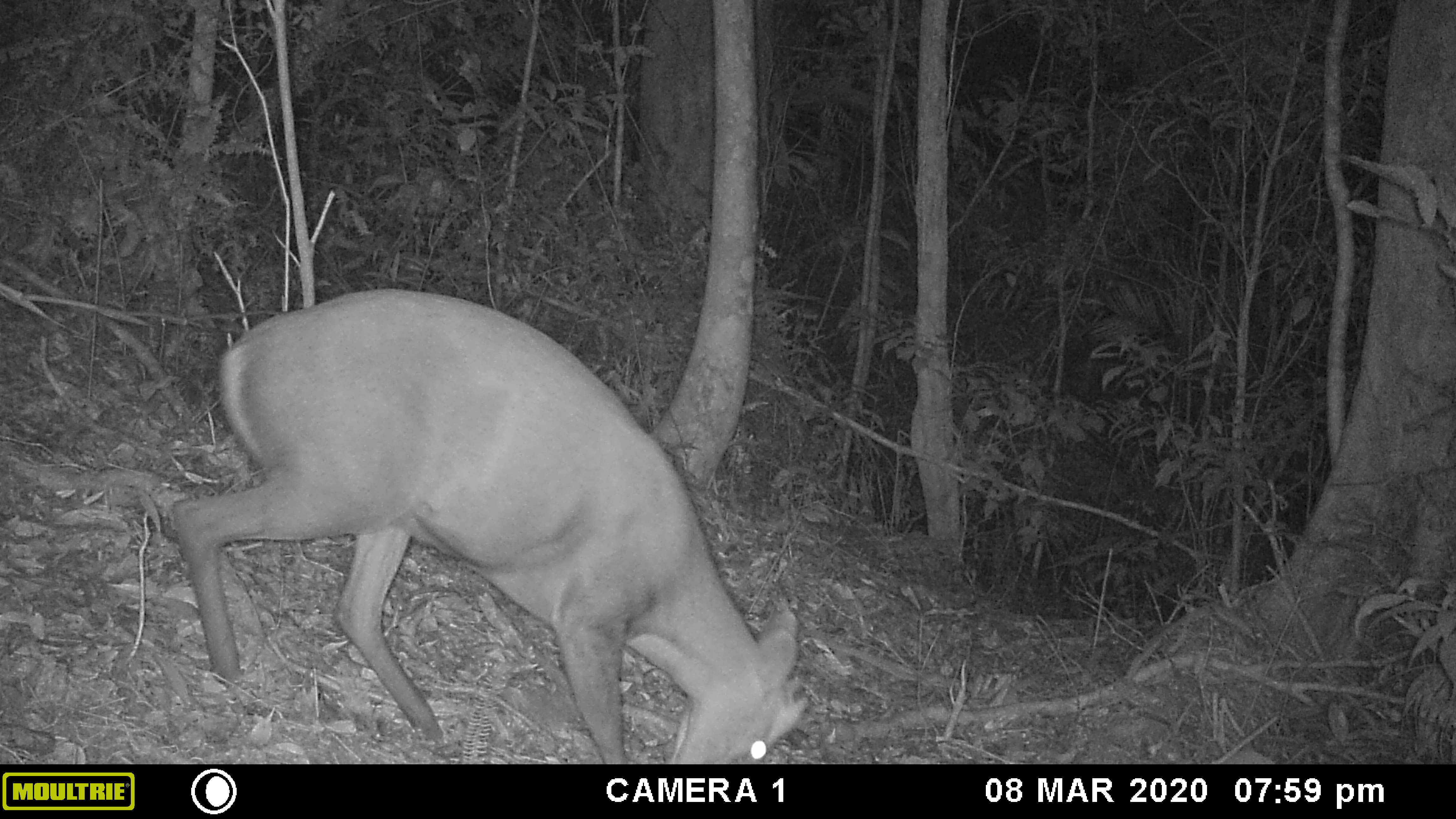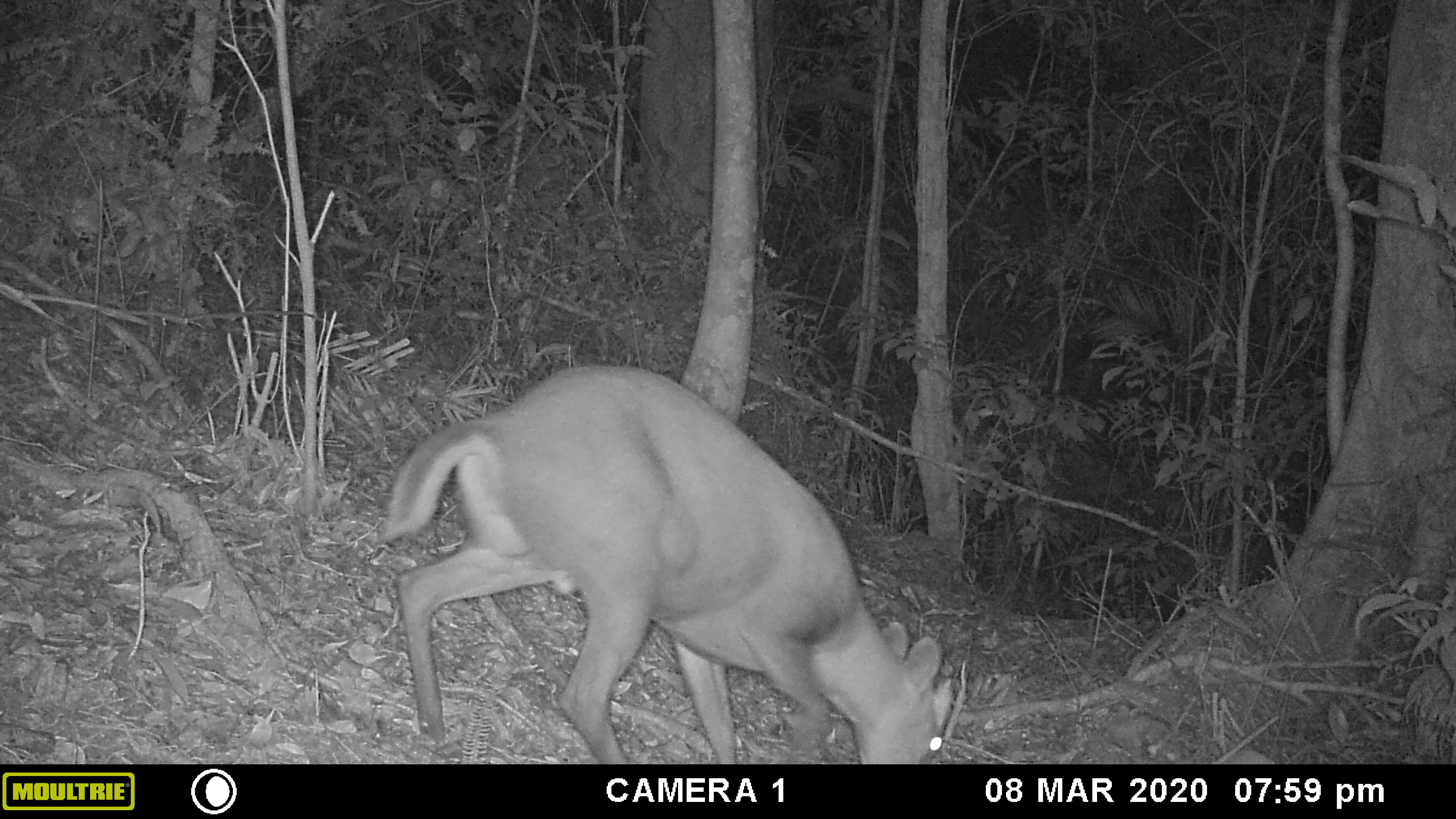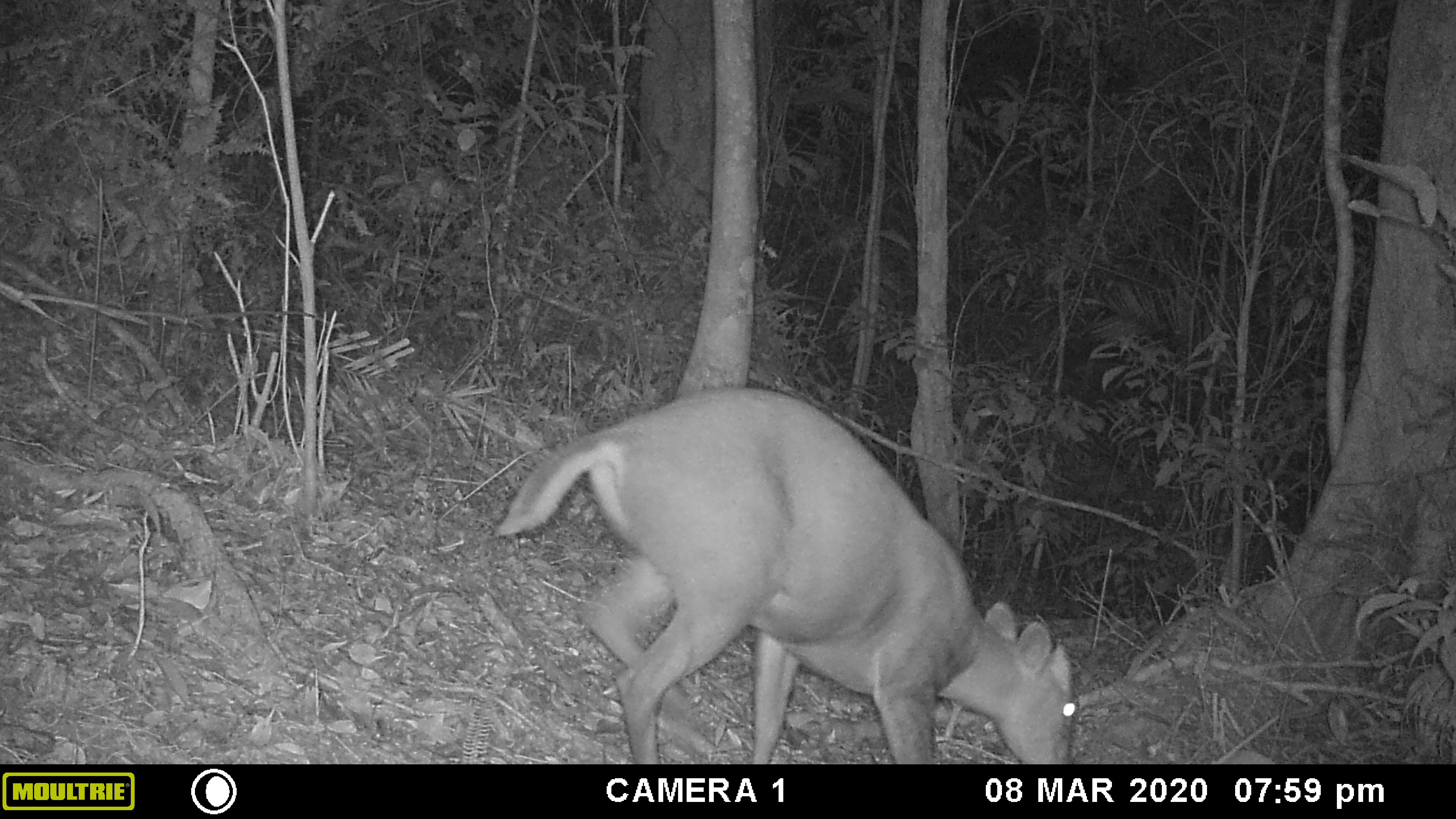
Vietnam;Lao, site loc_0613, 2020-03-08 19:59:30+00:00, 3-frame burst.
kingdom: Animalia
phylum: Chordata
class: Mammalia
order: Artiodactyla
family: Cervidae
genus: Muntiacus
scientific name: Muntiacus rooseveltorum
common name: roosevelt's muntjac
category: roosevelts muntjac group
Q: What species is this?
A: Roosevelts muntjac group (roosevelt's muntjac) (Muntiacus rooseveltorum).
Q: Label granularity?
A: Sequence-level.